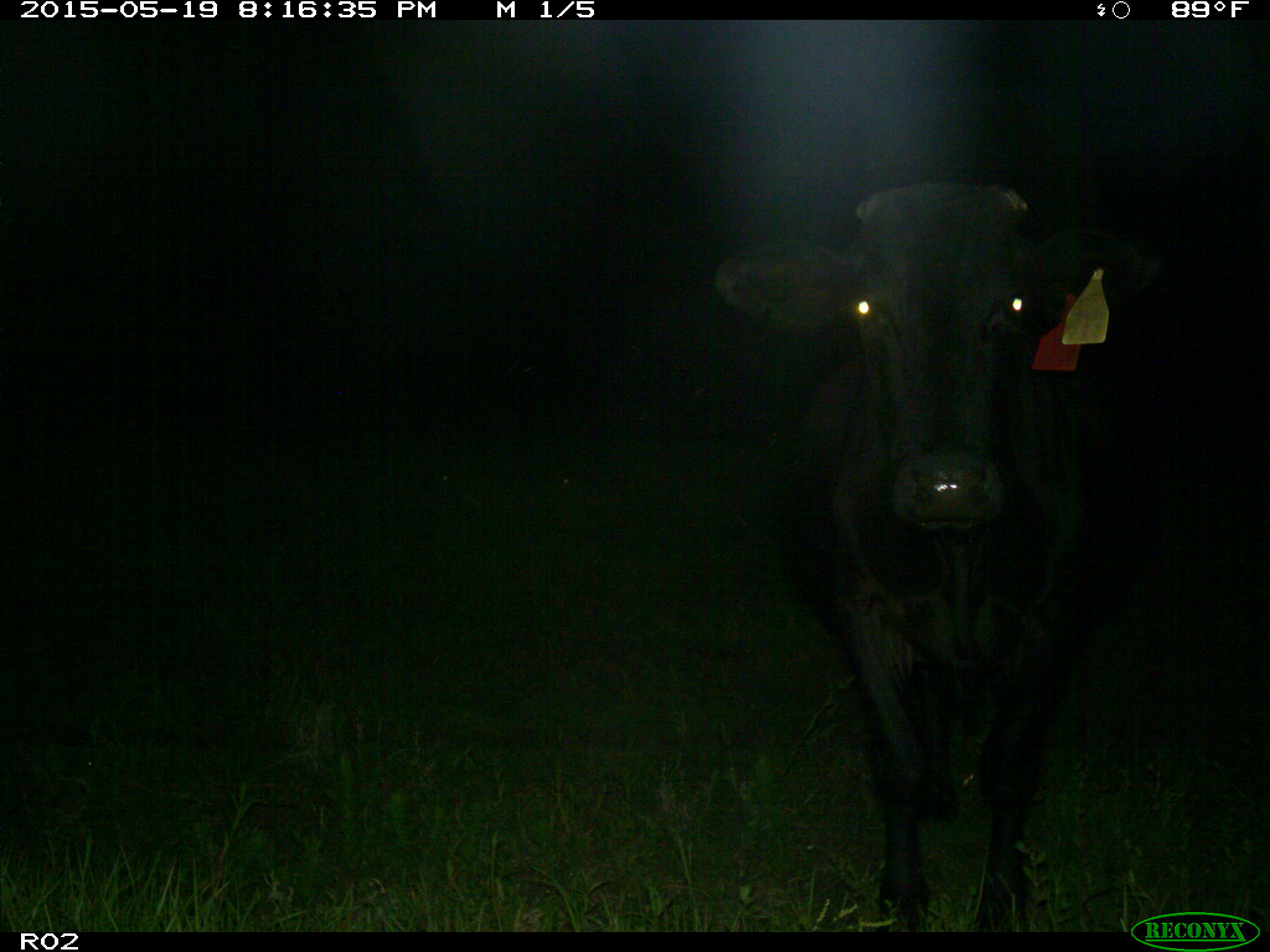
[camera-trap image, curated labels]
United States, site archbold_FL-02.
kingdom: Animalia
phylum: Chordata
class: Mammalia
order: Artiodactyla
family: Bovidae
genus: Bos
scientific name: Bos taurus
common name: domestic cow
Bos taurus (domestic cow).